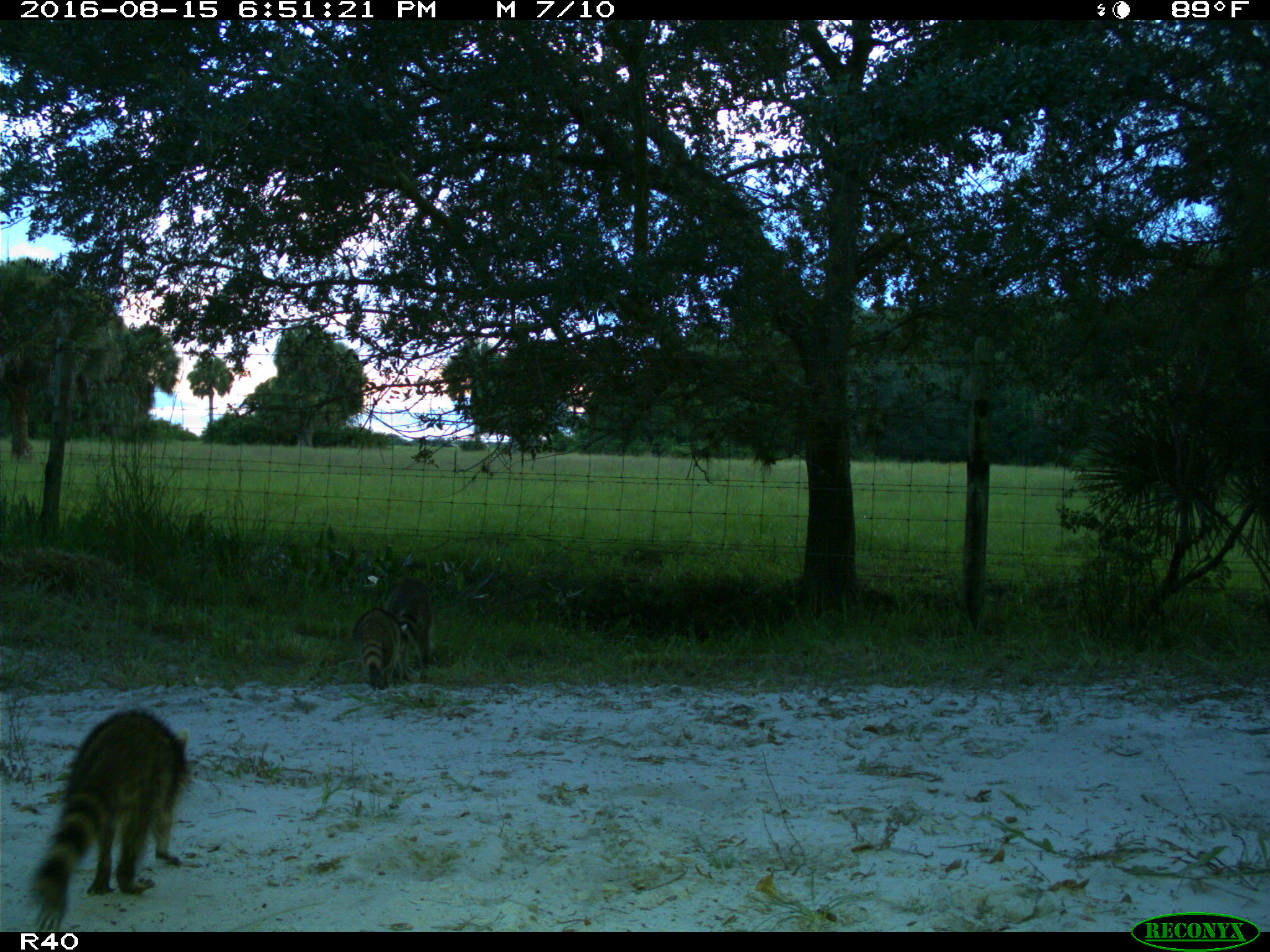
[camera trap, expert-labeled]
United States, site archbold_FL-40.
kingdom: Animalia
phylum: Chordata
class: Mammalia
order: Carnivora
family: Procyonidae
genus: Procyon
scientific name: Procyon lotor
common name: common raccoon